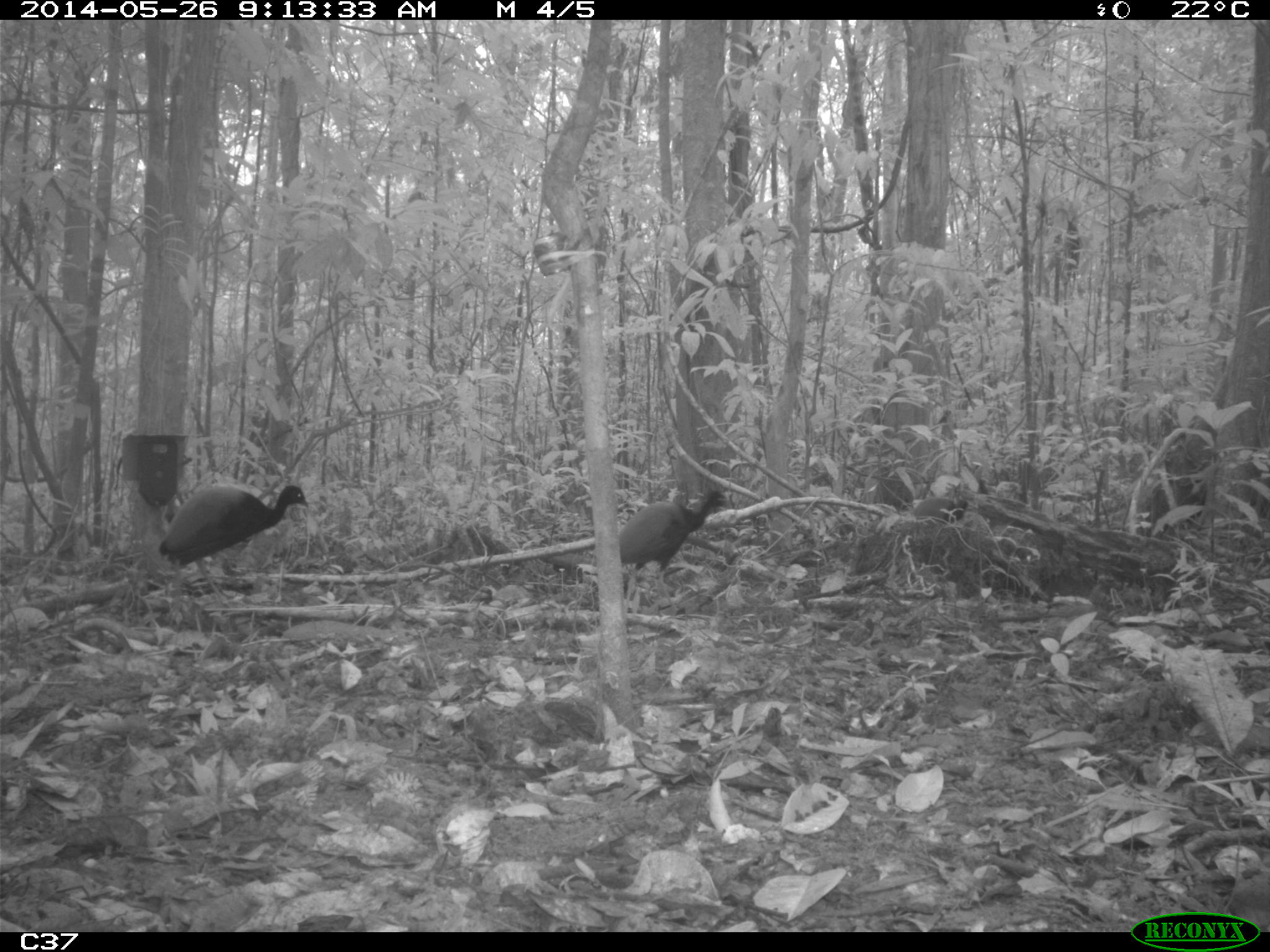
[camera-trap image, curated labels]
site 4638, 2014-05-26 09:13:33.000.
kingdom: Animalia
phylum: Chordata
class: Aves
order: Gruiformes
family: Psophiidae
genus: Psophia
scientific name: Psophia crepitans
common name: gray-winged trumpeter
Psophia crepitans (gray-winged trumpeter), count 3, age adult.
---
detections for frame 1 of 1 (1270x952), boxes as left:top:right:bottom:
psophia crepitans: 152:474:307:595; 617:482:727:595